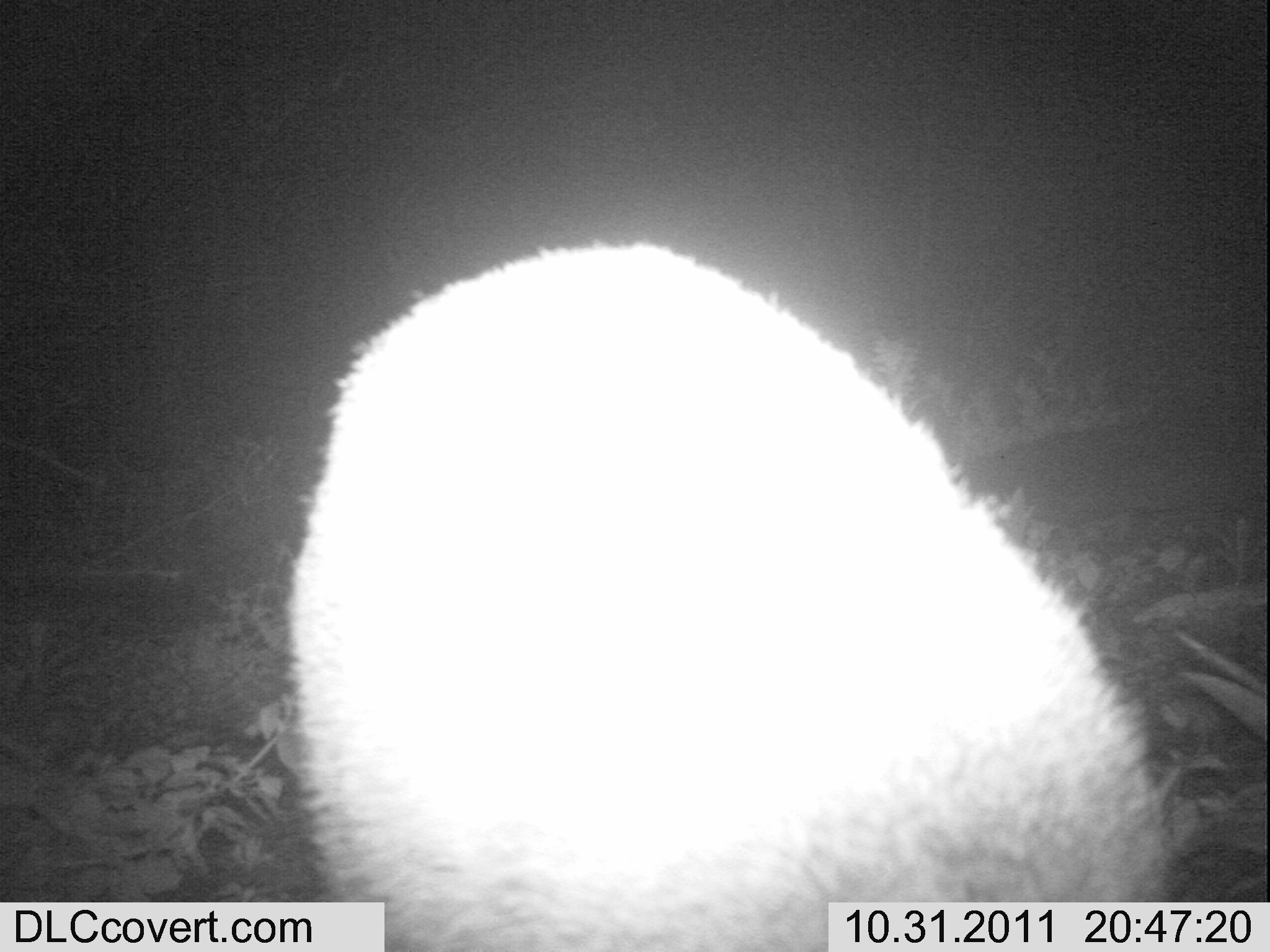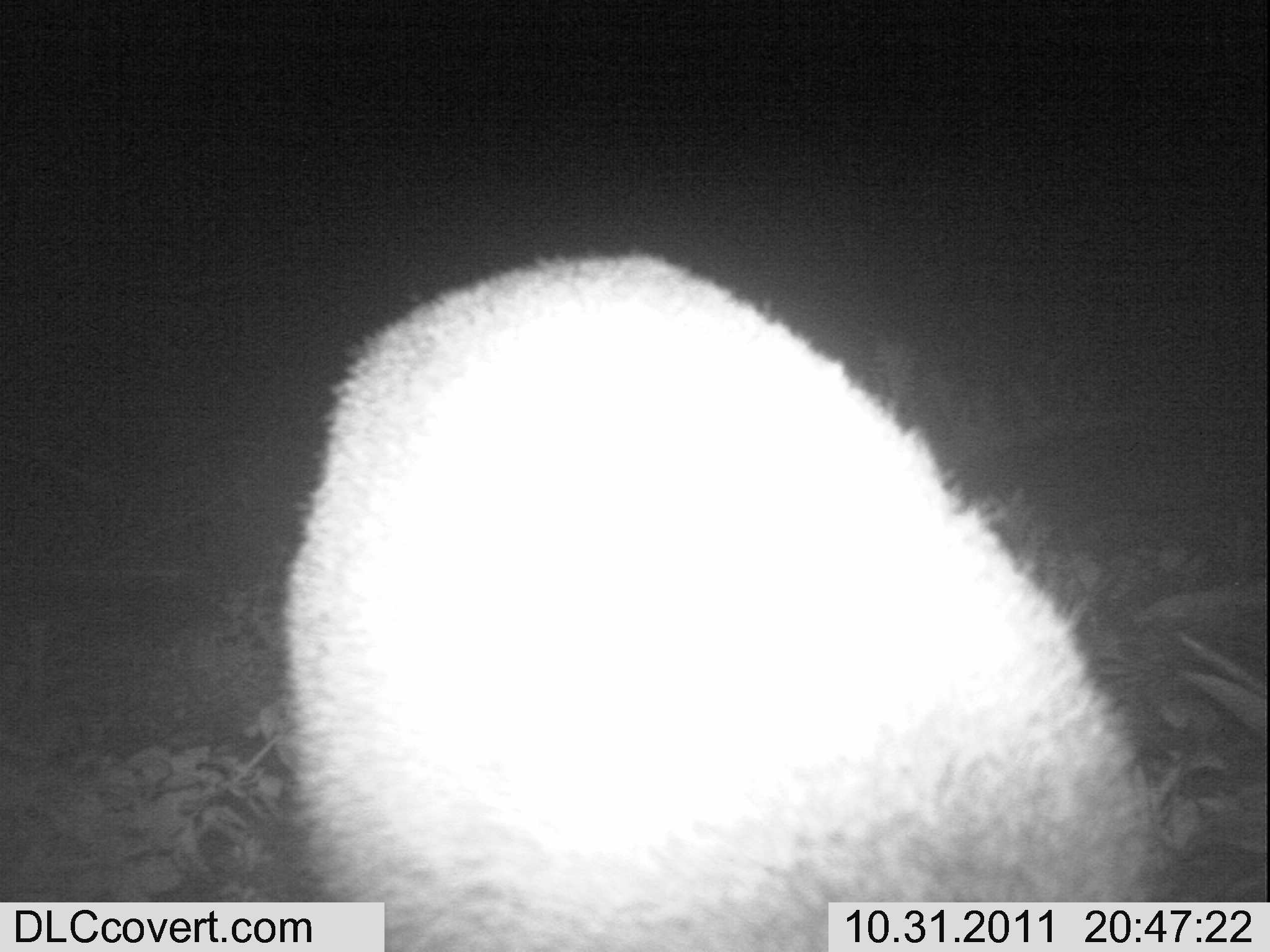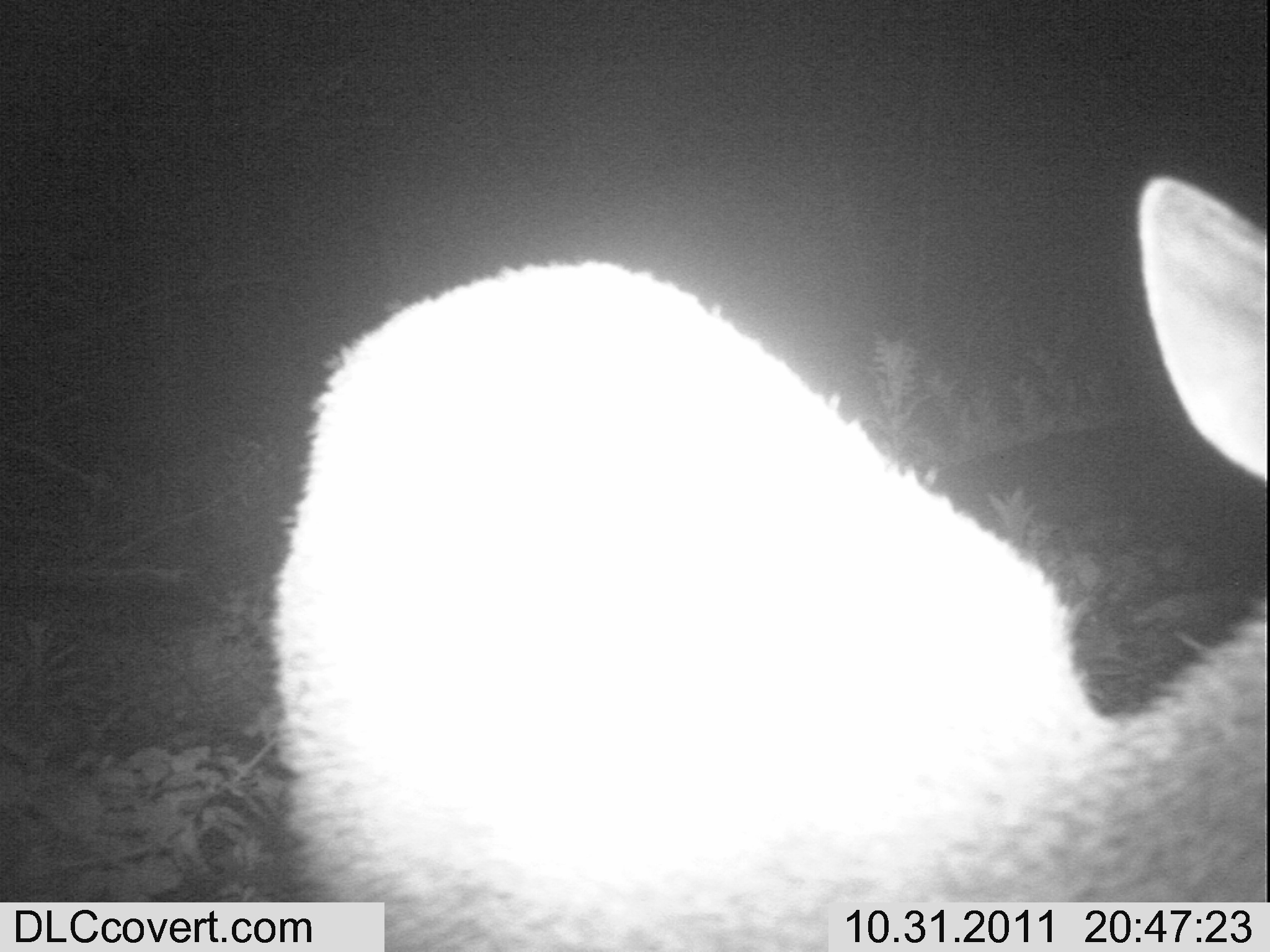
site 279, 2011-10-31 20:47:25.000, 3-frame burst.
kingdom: Animalia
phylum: Chordata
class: Mammalia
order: Artiodactyla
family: Bovidae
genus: Sylvicapra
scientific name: Sylvicapra grimmia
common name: bush duiker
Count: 1.